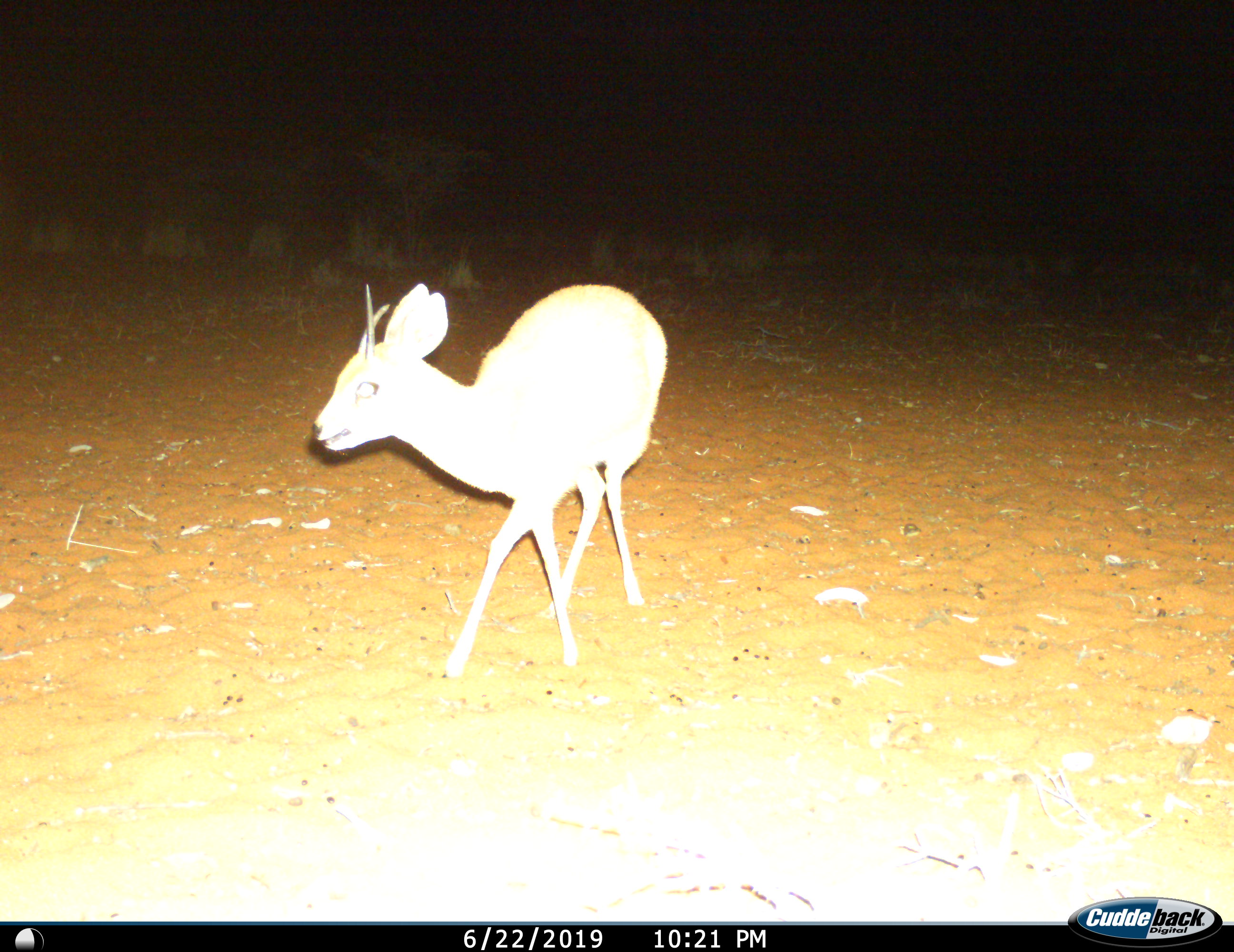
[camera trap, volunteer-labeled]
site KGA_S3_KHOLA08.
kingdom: Animalia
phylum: Chordata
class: Mammalia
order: Artiodactyla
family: Bovidae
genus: Raphicerus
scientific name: Raphicerus campestris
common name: steenbok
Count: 1.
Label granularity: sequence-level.